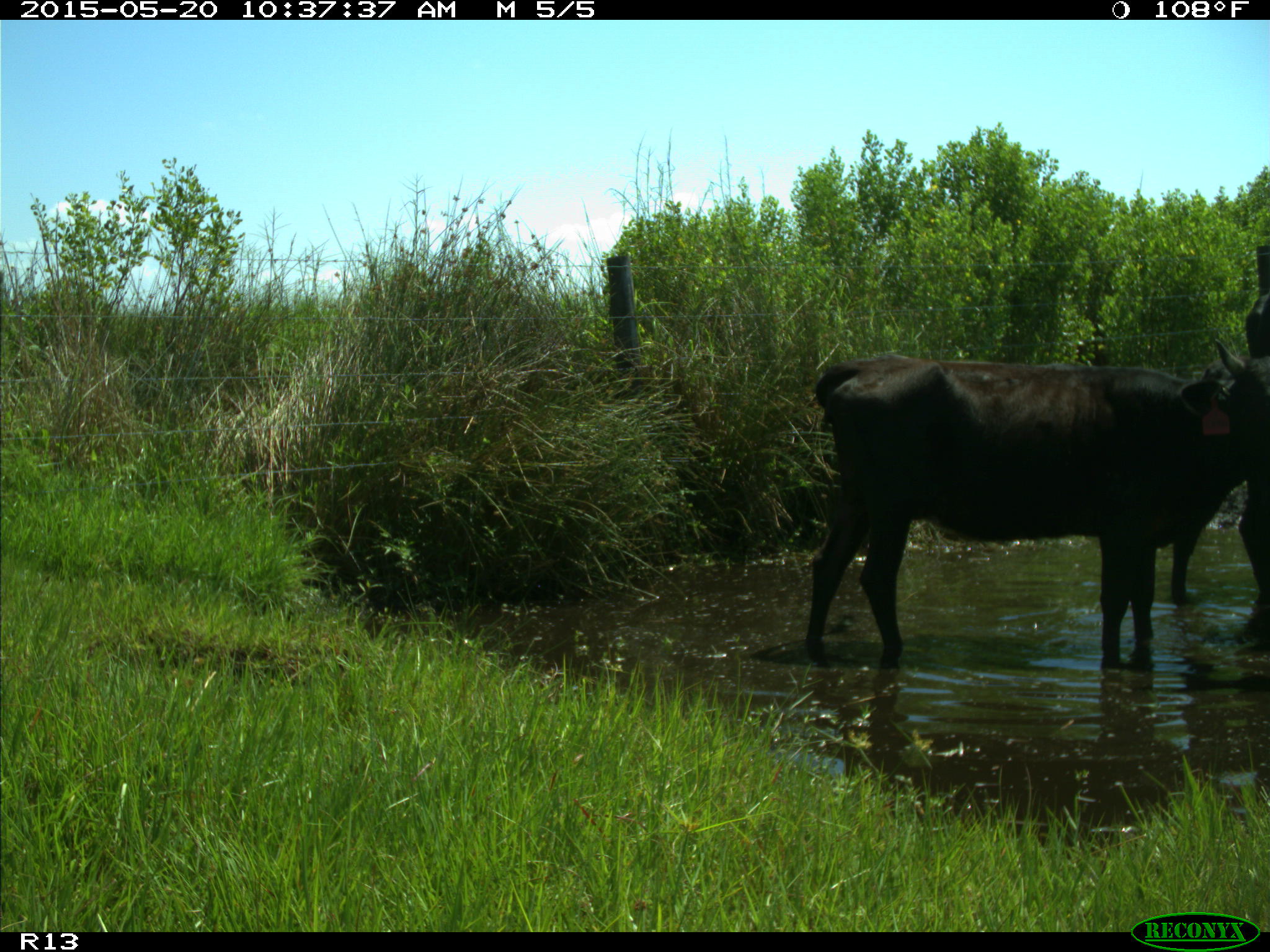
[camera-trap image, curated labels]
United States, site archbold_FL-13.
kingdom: Animalia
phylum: Chordata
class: Mammalia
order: Artiodactyla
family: Bovidae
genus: Bos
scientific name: Bos taurus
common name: domestic cow